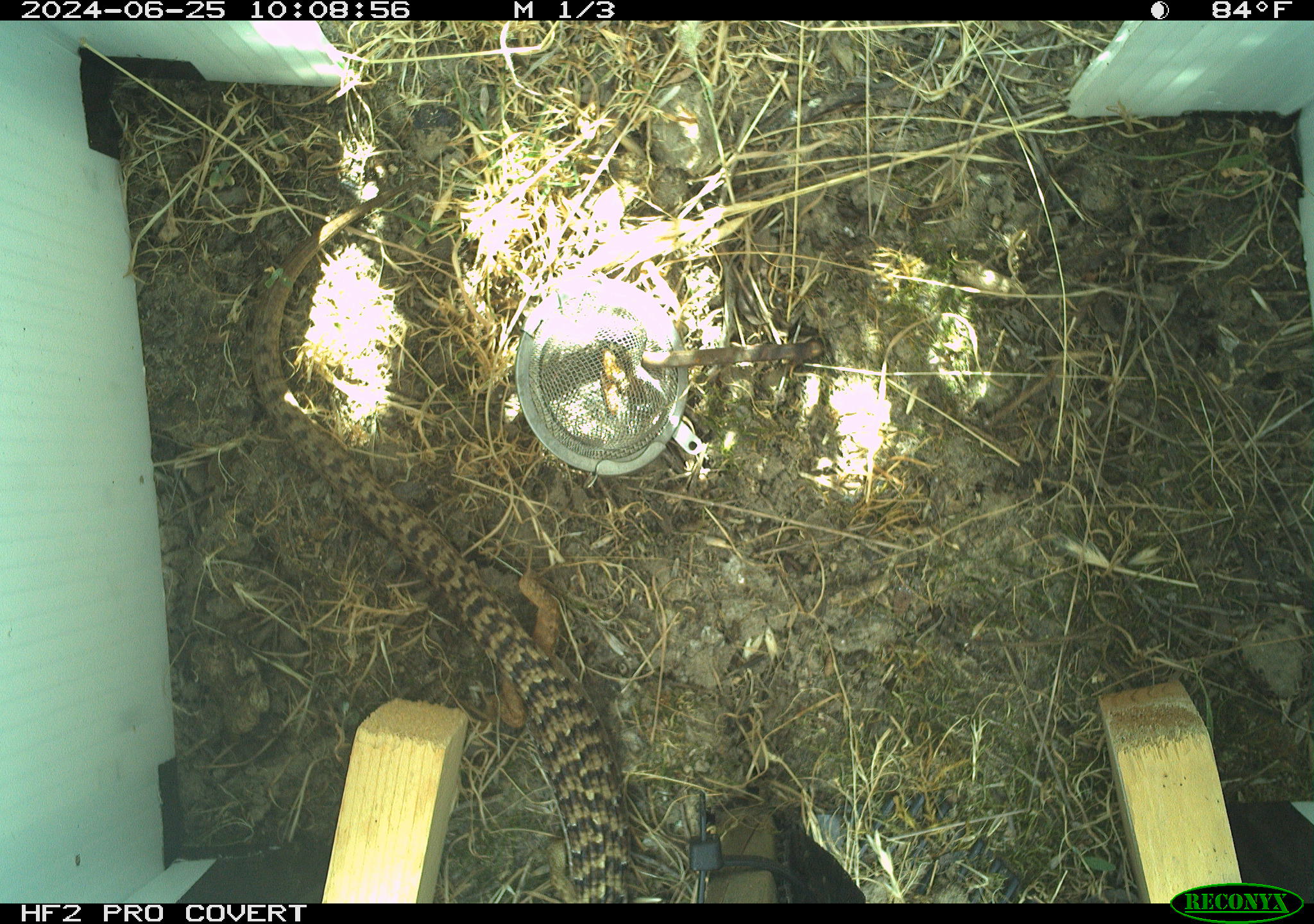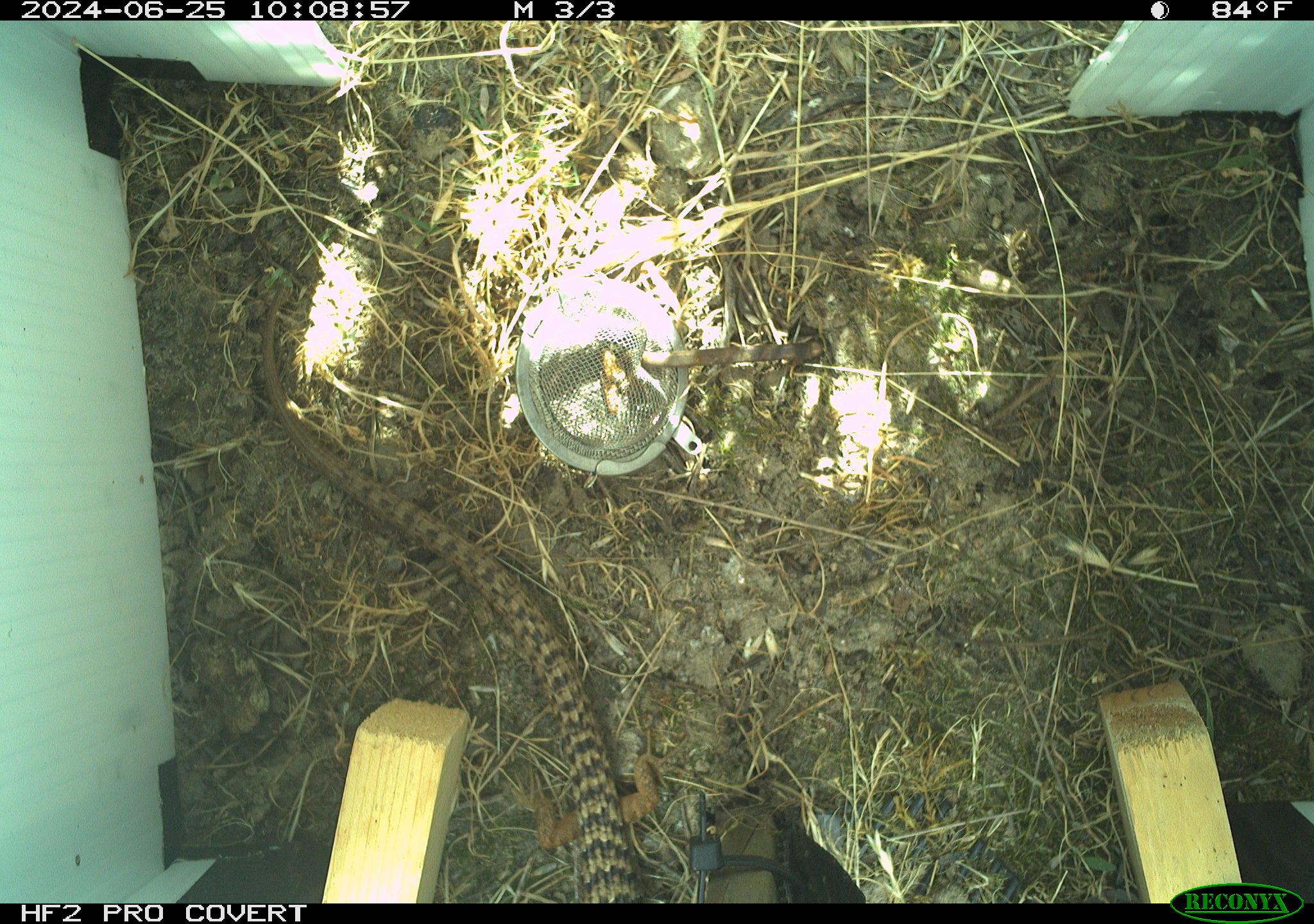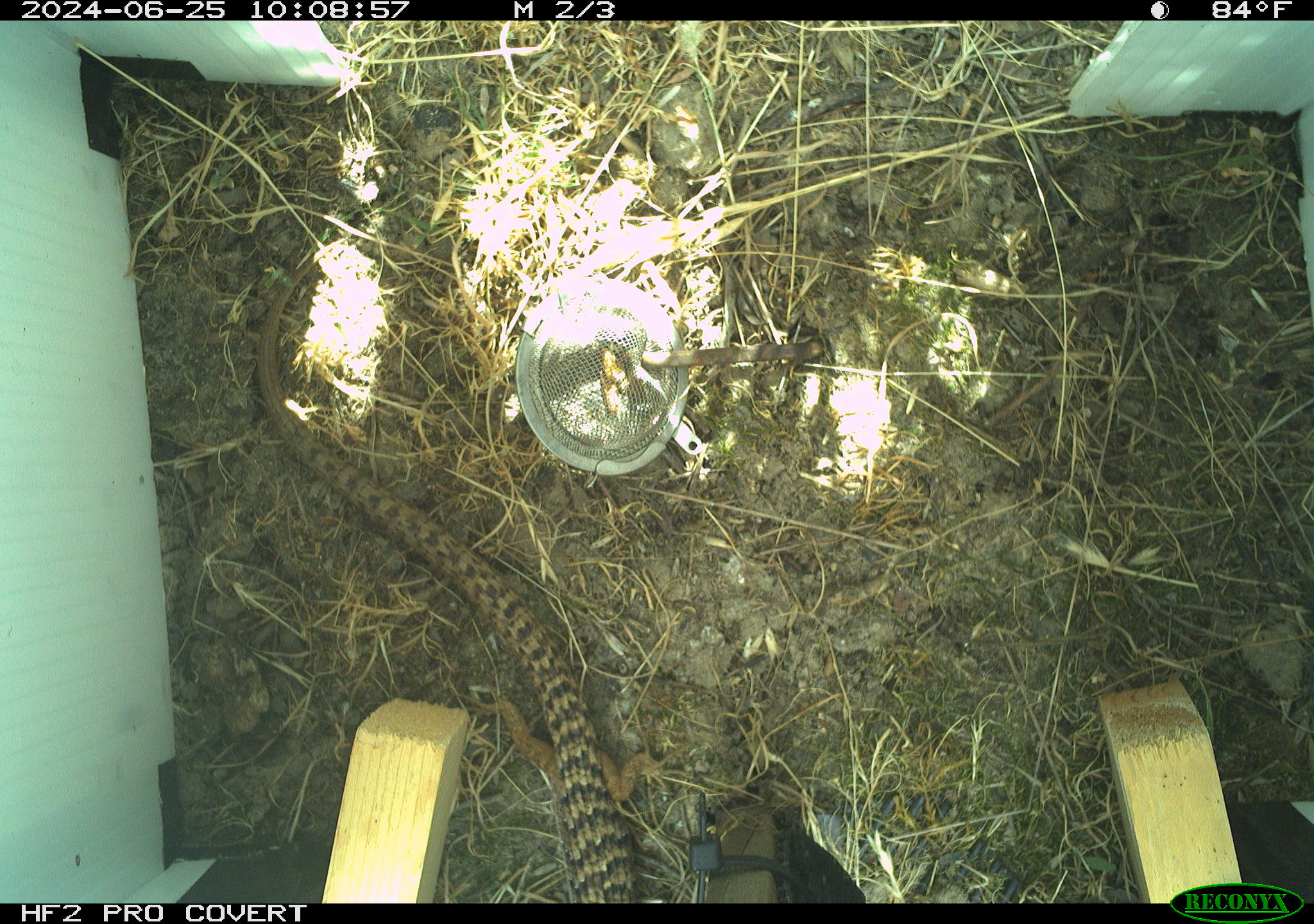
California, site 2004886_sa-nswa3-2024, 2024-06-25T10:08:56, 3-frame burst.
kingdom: Animalia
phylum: Chordata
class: Reptilia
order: Squamata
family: Anguidae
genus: Elgaria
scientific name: Elgaria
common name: alligator lizards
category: elgaria species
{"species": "elgaria species (alligator lizards) (Elgaria)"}